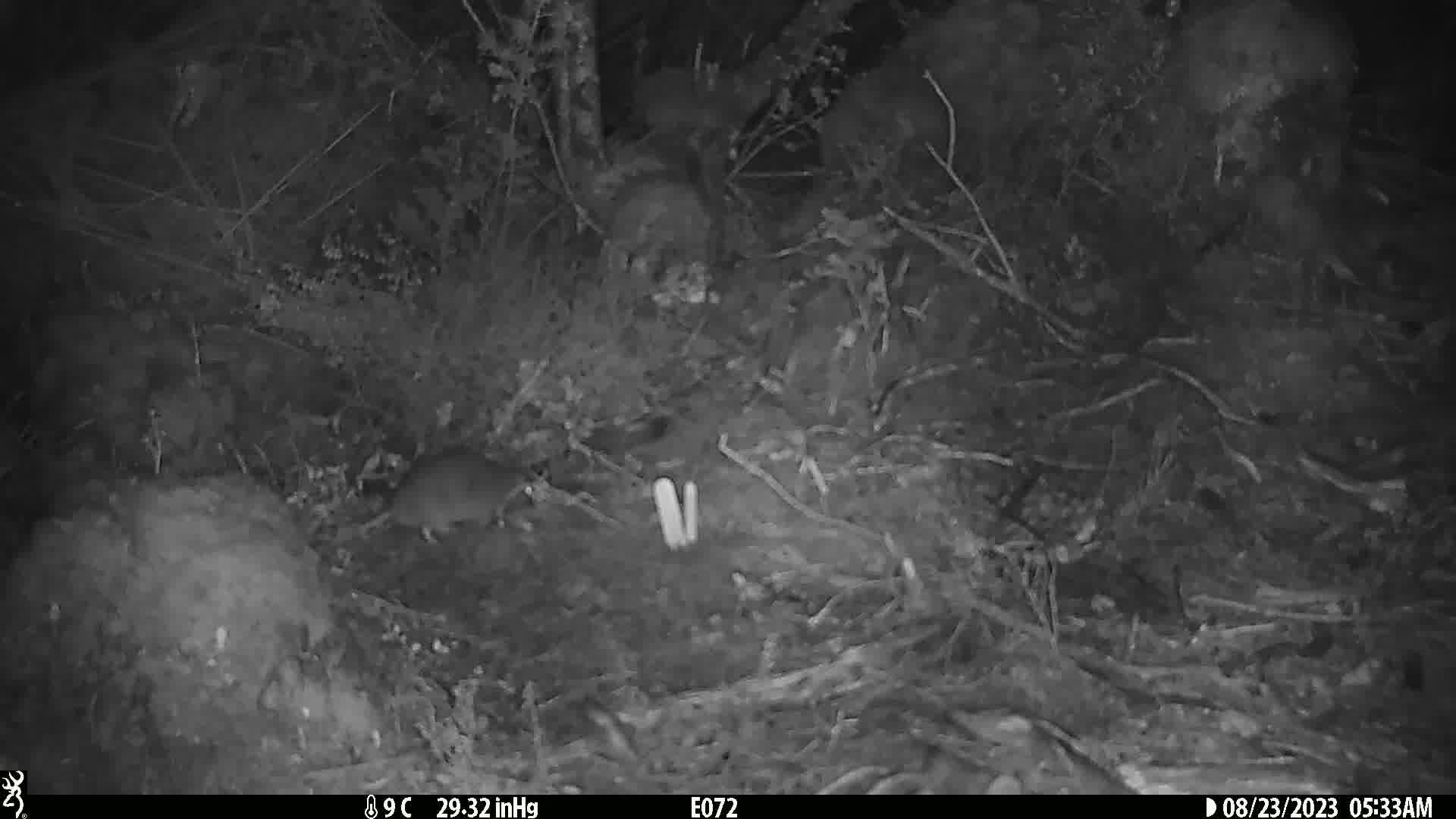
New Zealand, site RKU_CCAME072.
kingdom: Animalia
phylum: Chordata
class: Mammalia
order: Rodentia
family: Muridae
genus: Rattus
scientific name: Rattus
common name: rat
Rat (Rattus).